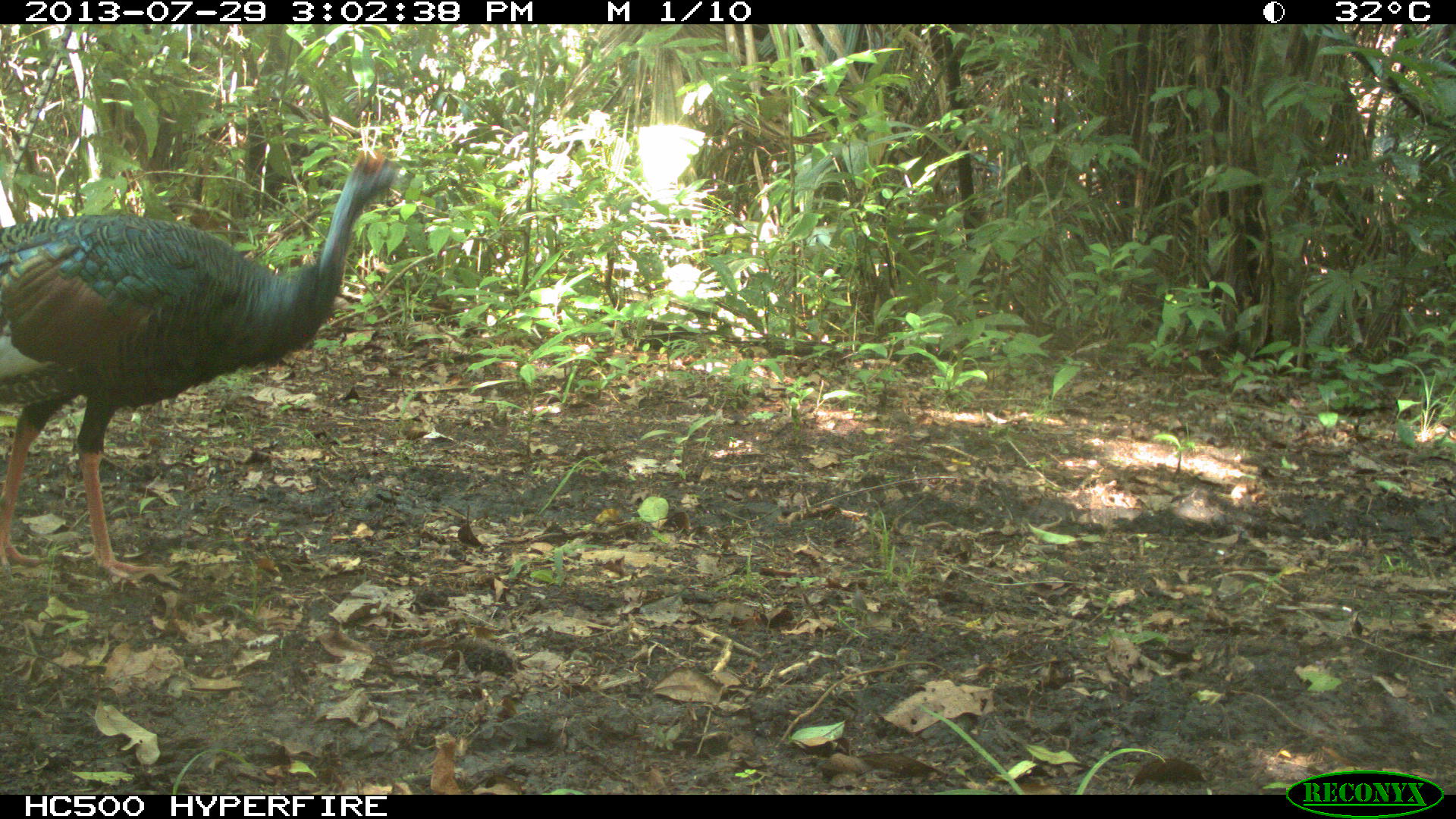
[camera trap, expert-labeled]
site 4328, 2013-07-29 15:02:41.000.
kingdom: Animalia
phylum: Chordata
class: Aves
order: Galliformes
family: Phasianidae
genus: Meleagris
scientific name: Meleagris ocellata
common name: ocellated turkey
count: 2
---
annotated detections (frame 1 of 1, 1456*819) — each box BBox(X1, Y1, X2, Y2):
meleagris ocellata: BBox(0, 146, 402, 579)